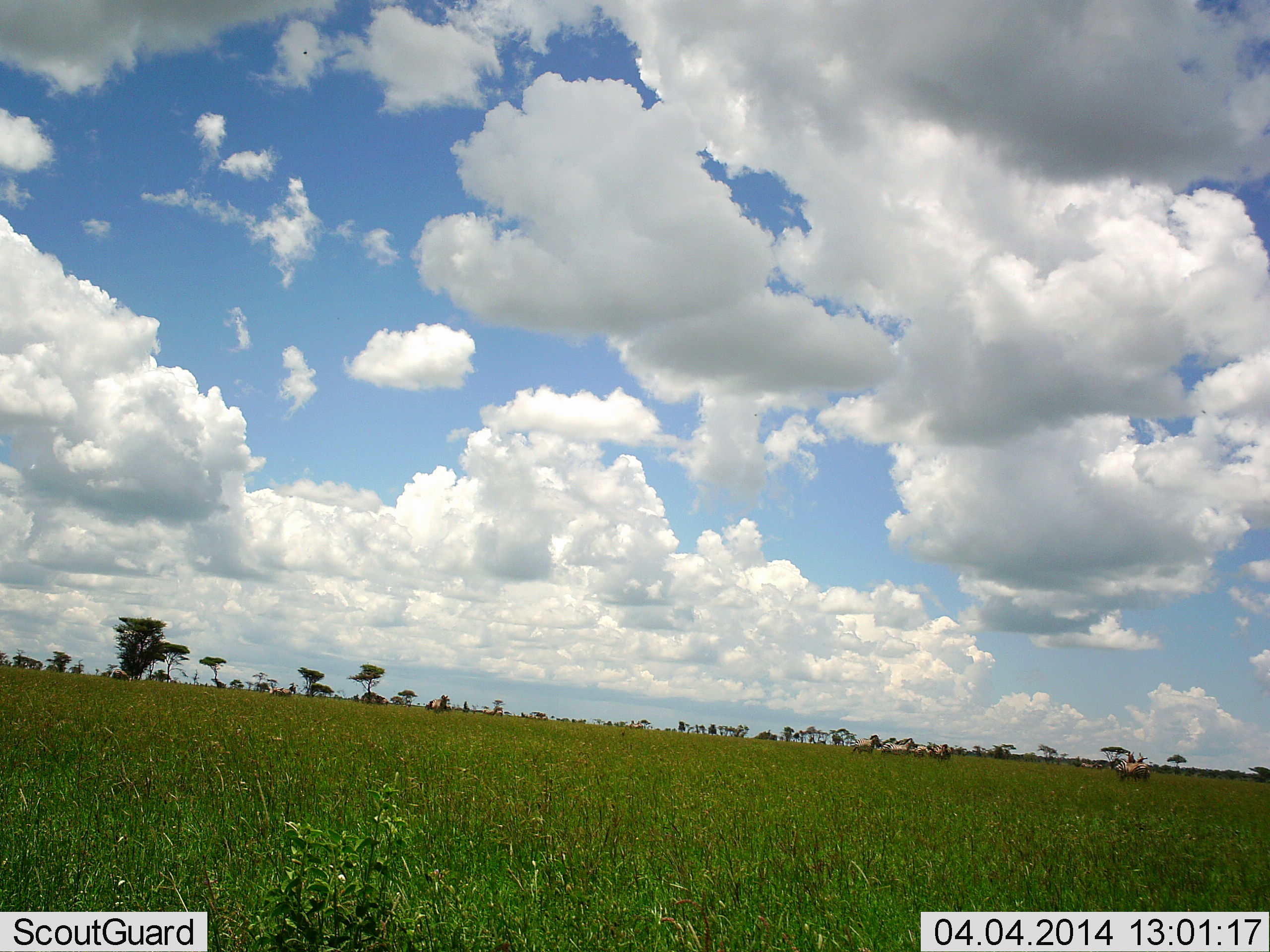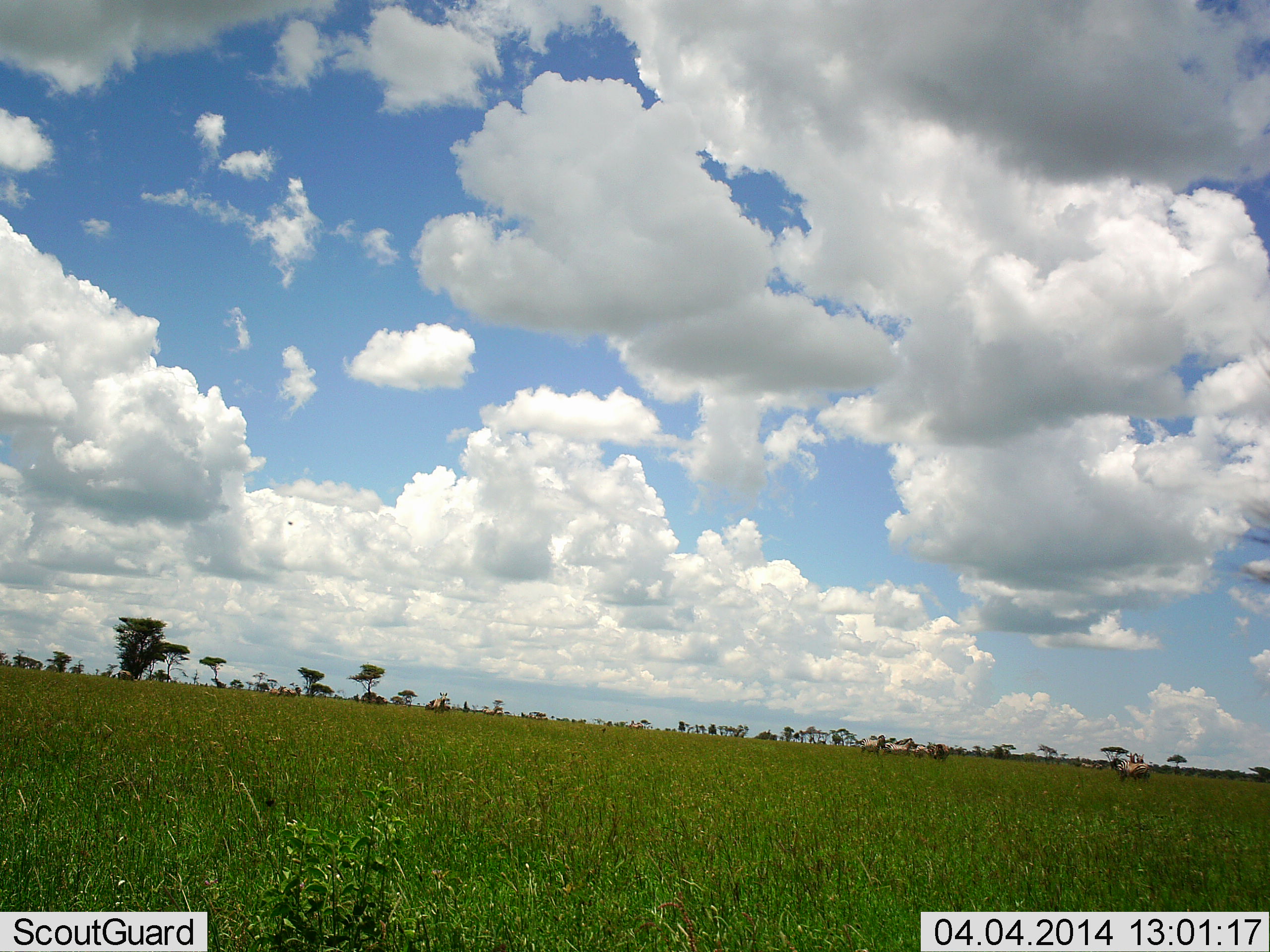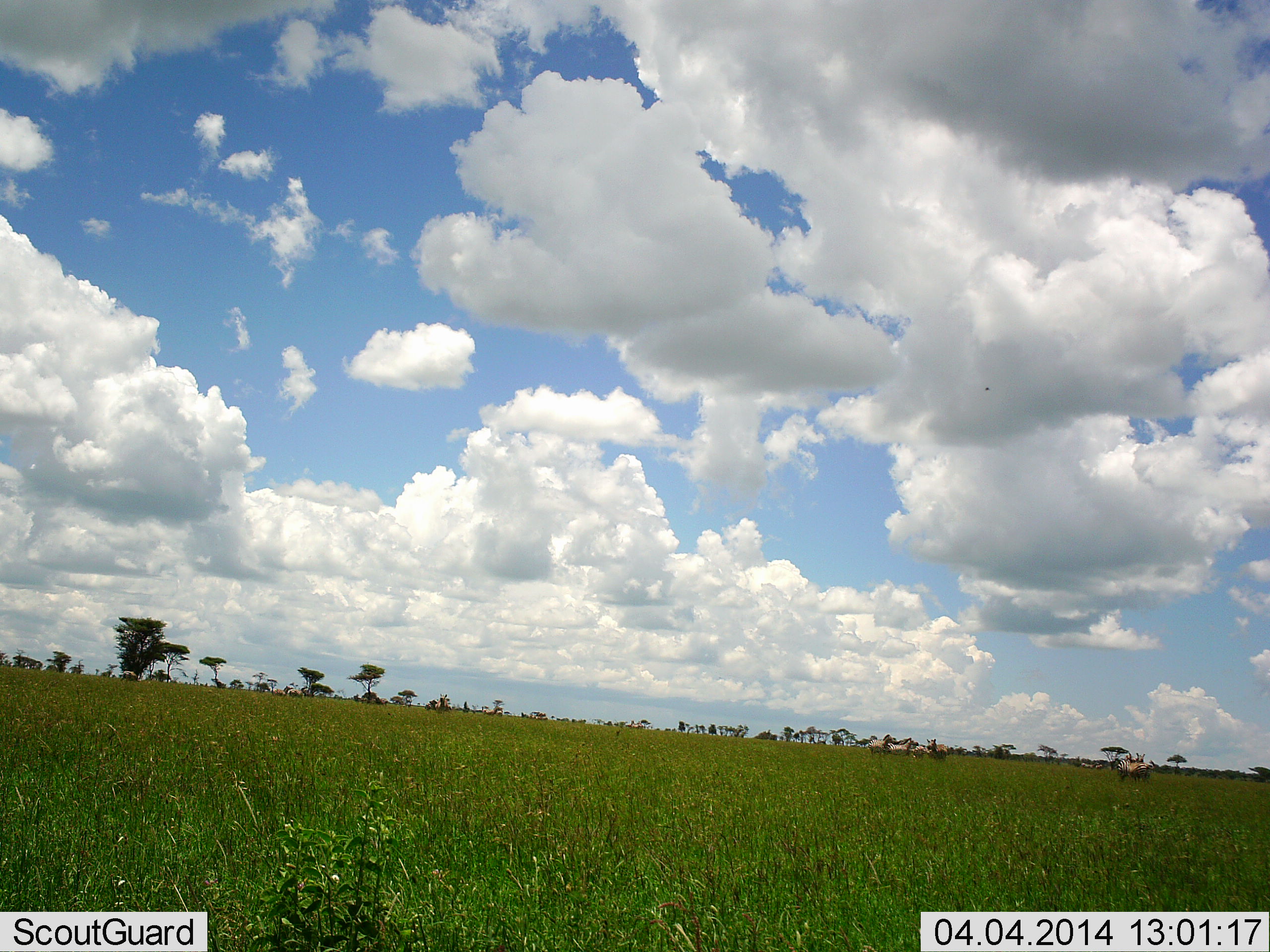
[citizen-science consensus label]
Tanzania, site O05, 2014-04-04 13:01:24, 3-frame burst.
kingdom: Animalia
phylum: Chordata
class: Mammalia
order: Perissodactyla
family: Equidae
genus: Equus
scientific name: Equus quagga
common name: plains zebra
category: zebra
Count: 9.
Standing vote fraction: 67%.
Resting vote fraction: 0%.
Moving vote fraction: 67%.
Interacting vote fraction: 0%.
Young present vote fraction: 0%.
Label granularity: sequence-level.